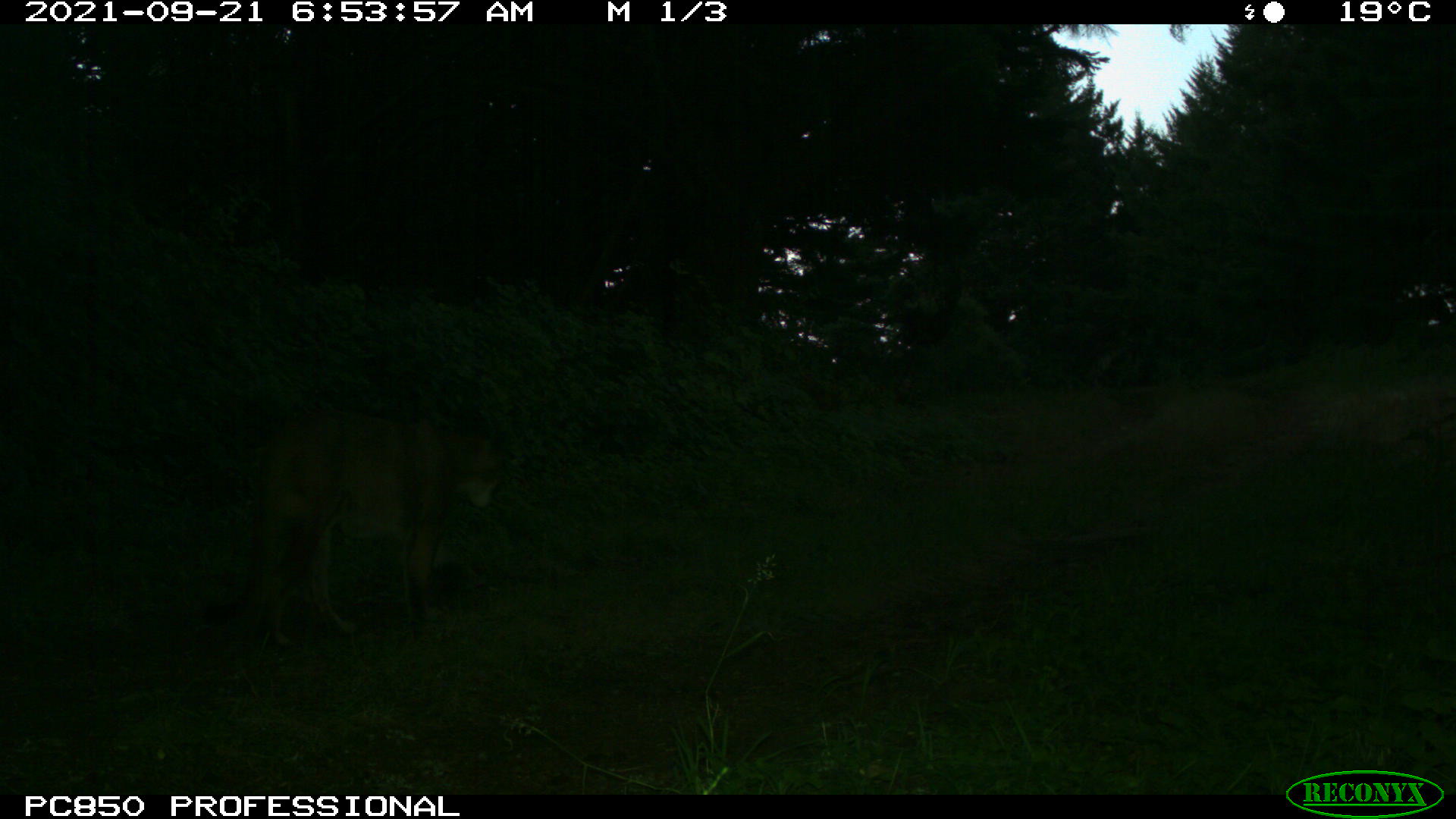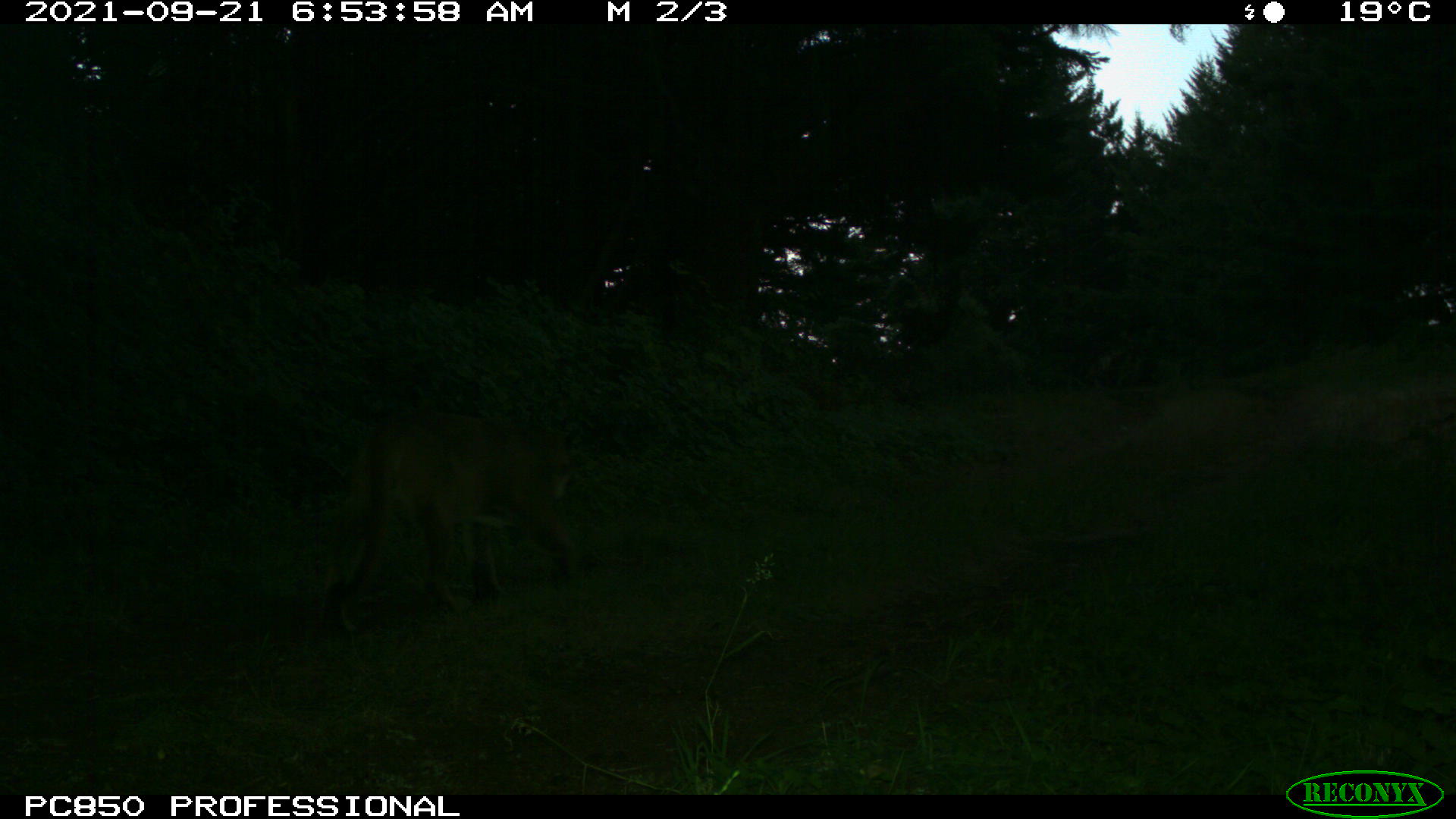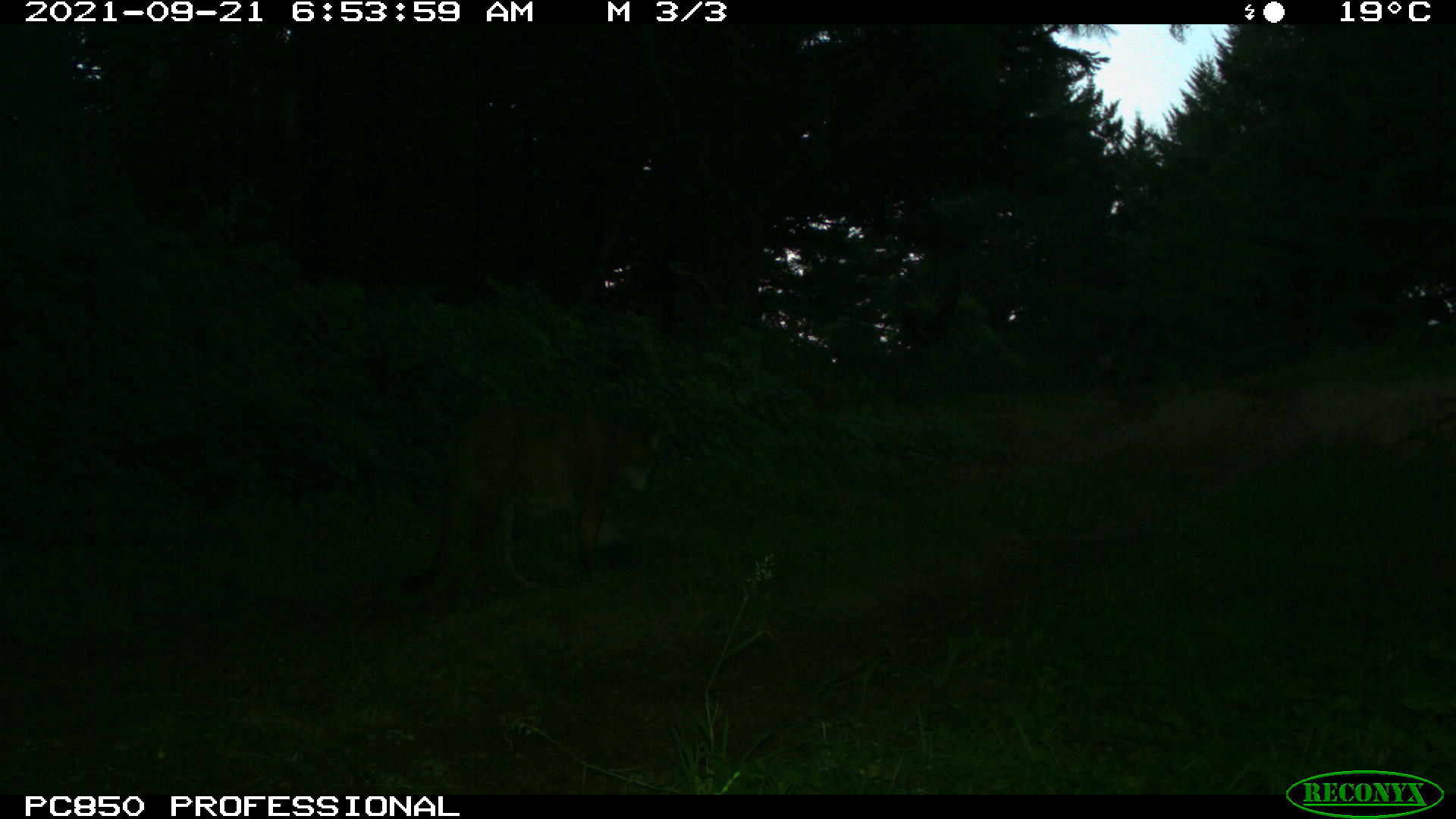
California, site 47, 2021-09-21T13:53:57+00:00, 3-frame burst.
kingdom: Animalia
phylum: Chordata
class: Mammalia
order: Carnivora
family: Felidae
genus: Puma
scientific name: Puma concolor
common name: puma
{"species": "puma (Puma concolor)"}